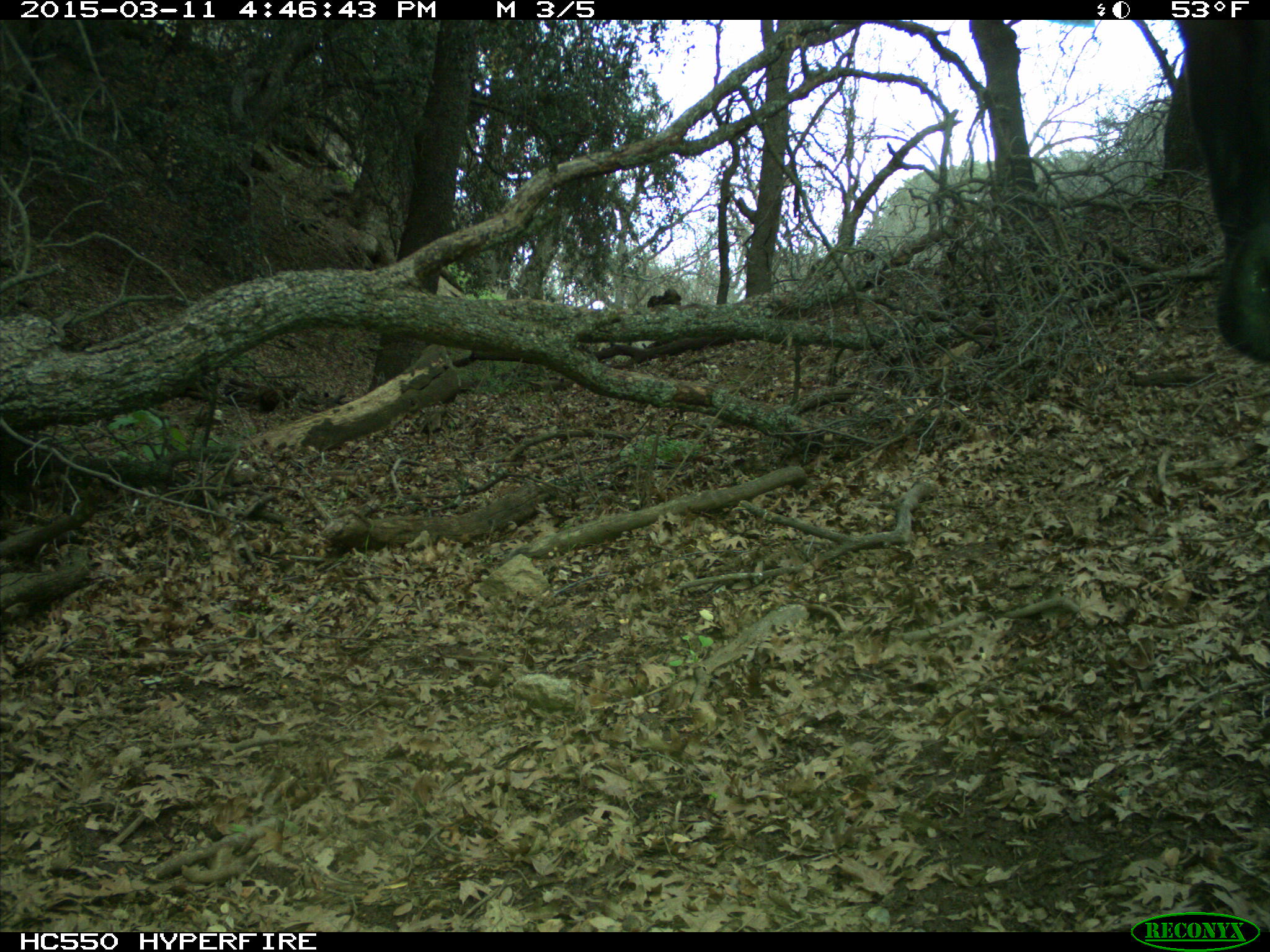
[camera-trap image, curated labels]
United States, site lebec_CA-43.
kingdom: Animalia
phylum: Chordata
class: Mammalia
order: Artiodactyla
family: Bovidae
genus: Bos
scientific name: Bos taurus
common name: domestic cow